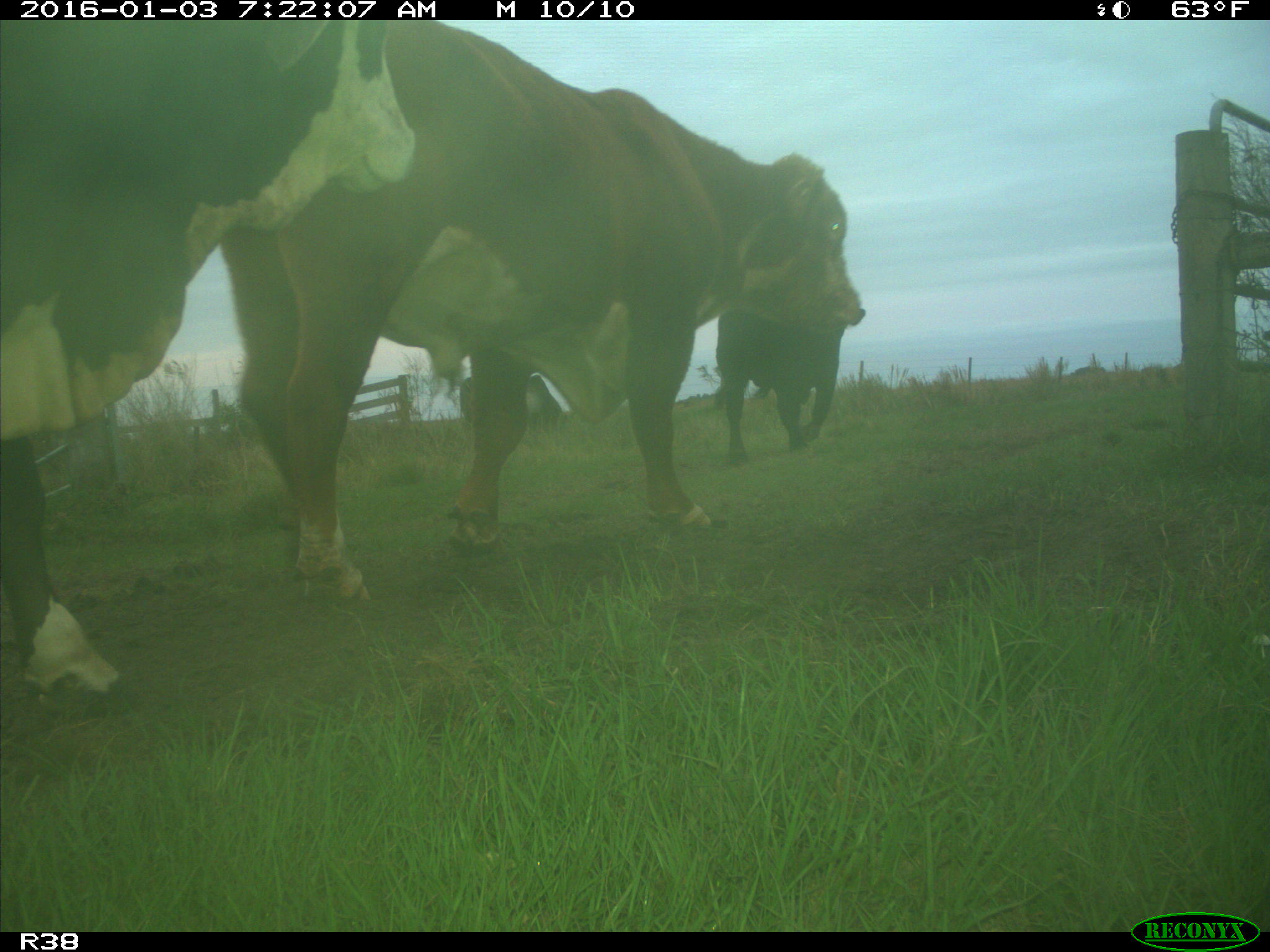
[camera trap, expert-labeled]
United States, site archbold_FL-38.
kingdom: Animalia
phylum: Chordata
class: Mammalia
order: Artiodactyla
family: Bovidae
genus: Bos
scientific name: Bos taurus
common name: domestic cow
Bos taurus (domestic cow).